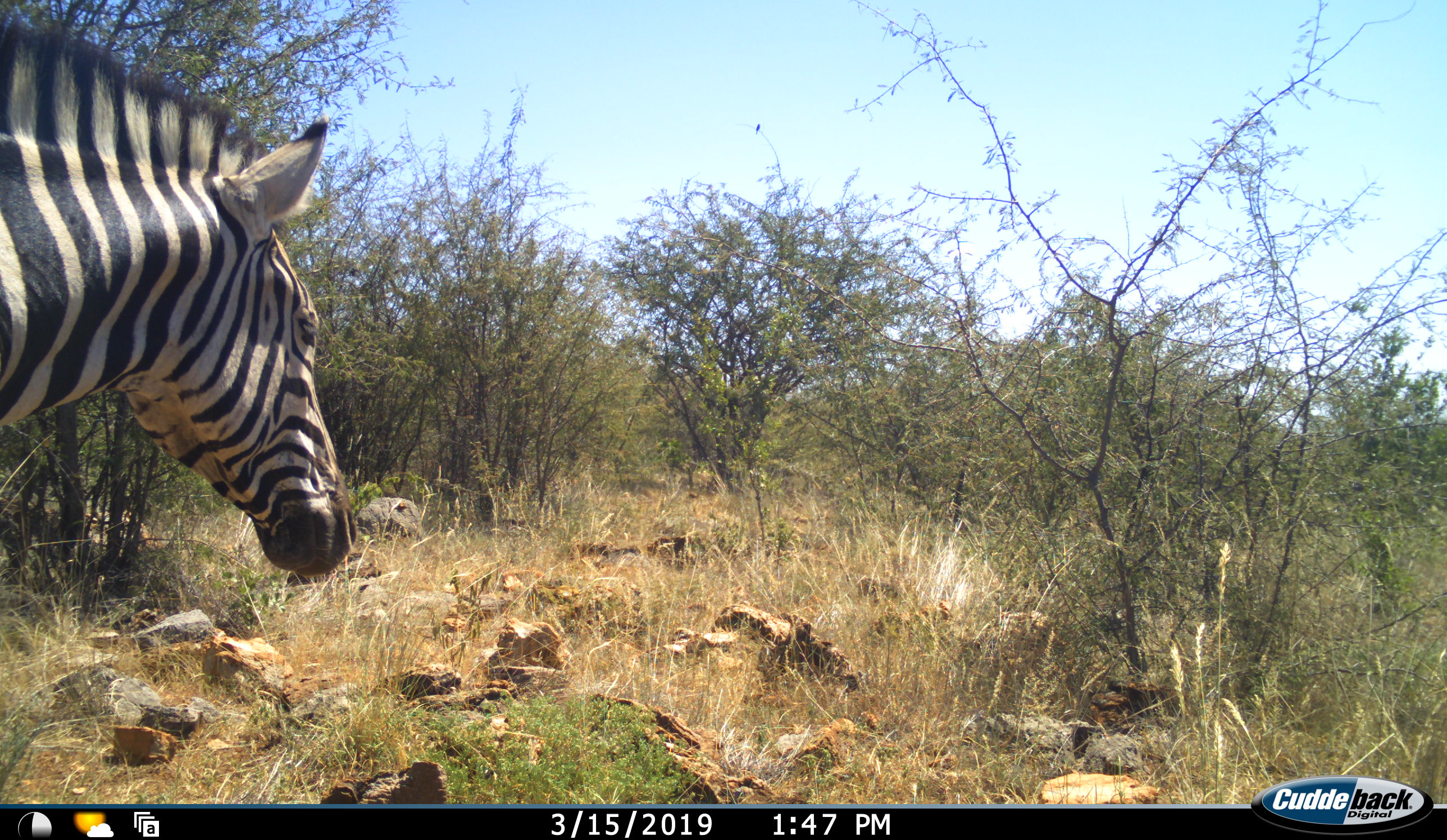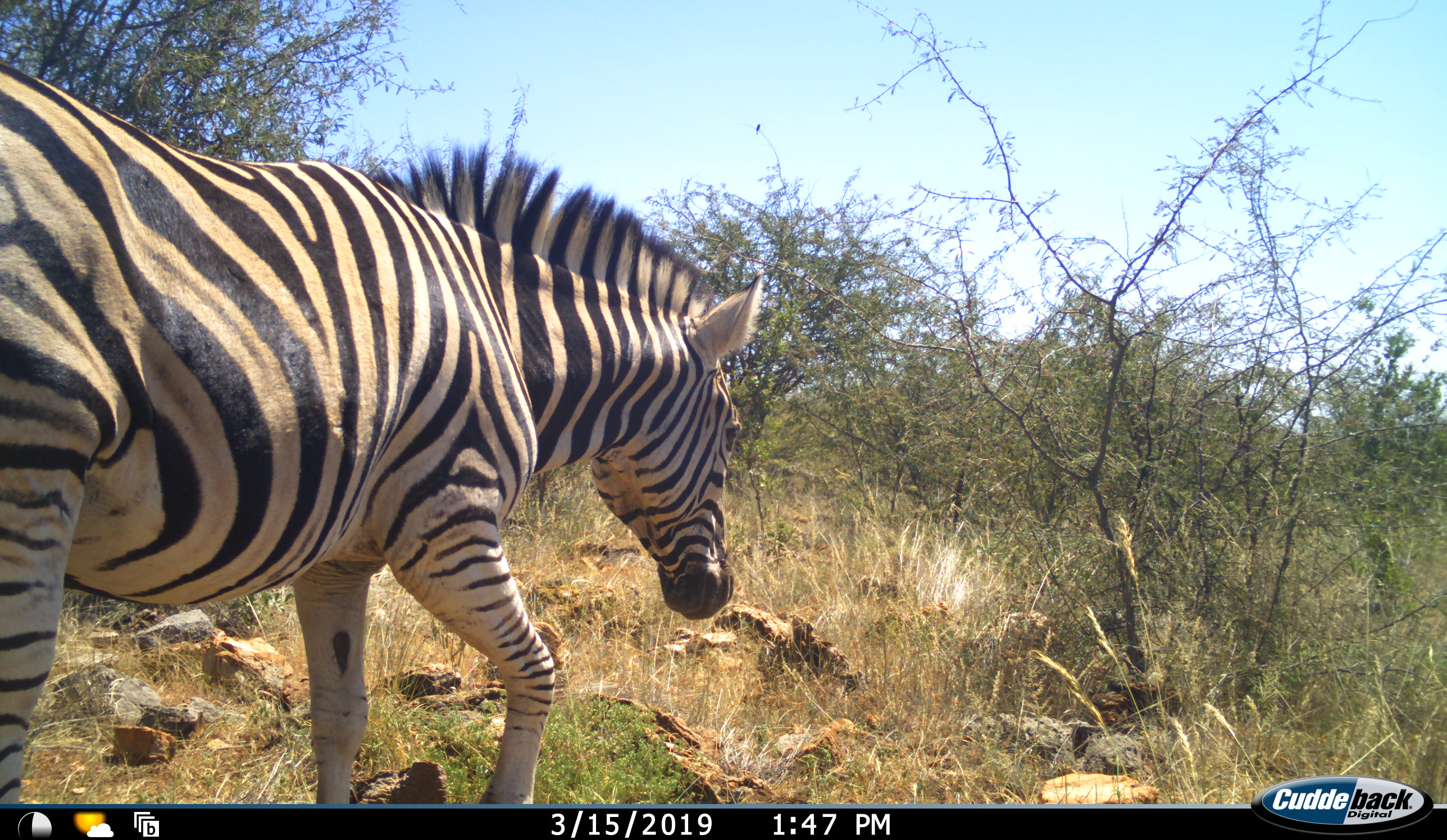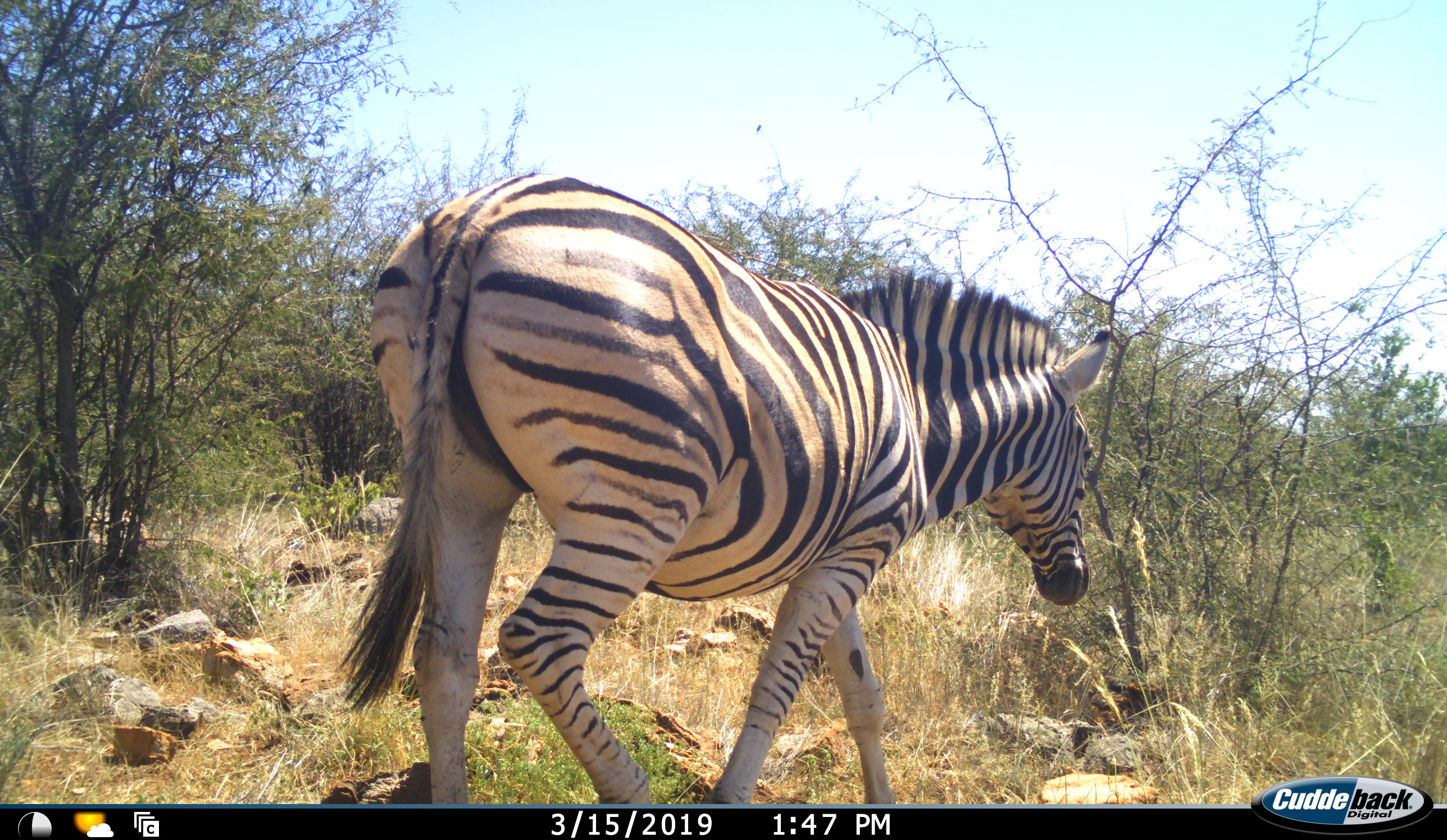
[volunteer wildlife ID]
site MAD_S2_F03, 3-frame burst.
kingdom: Animalia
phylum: Chordata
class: Mammalia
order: Perissodactyla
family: Equidae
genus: Equus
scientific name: Equus quagga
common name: plains zebra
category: zebraplains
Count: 1.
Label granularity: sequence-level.